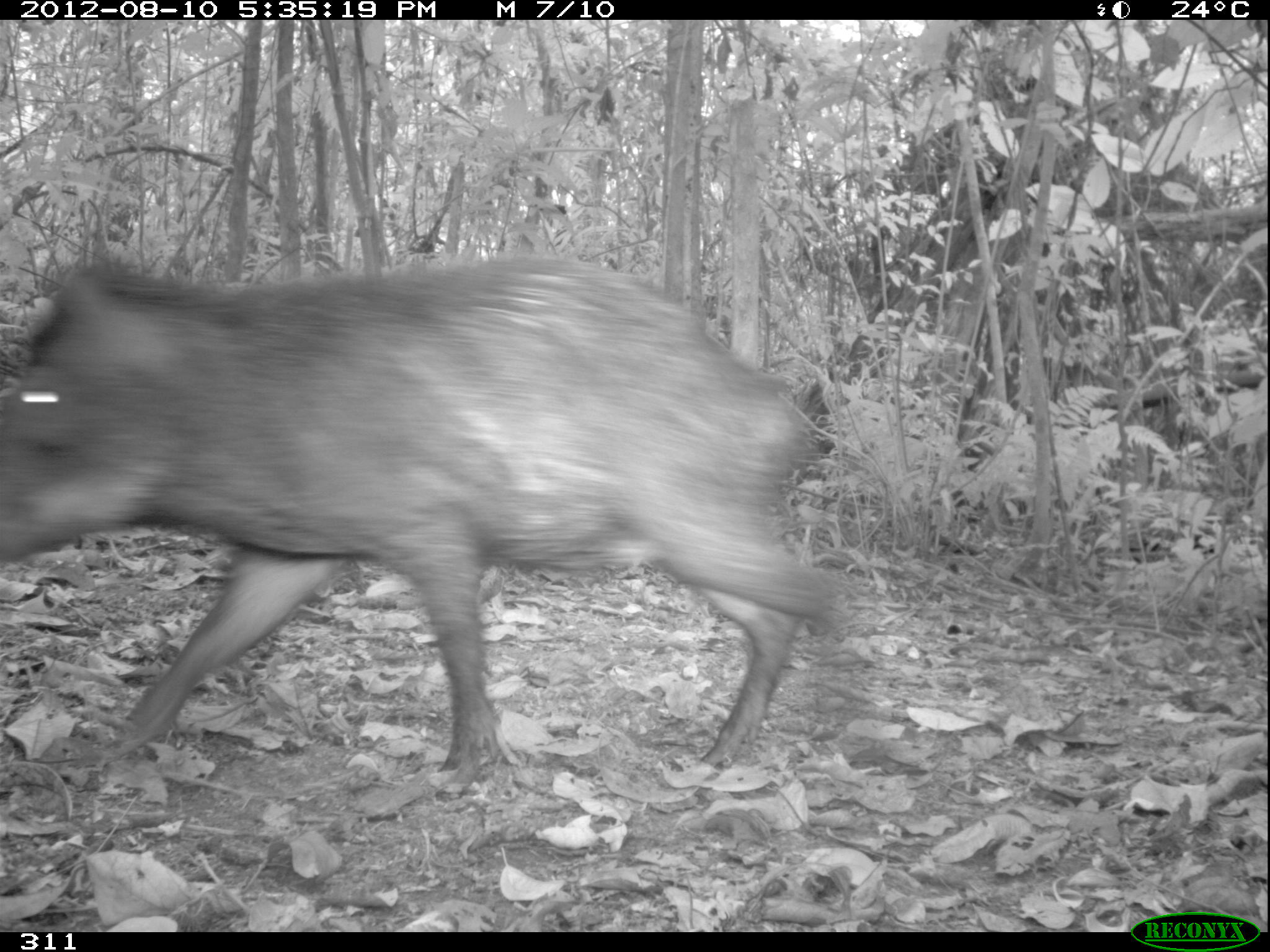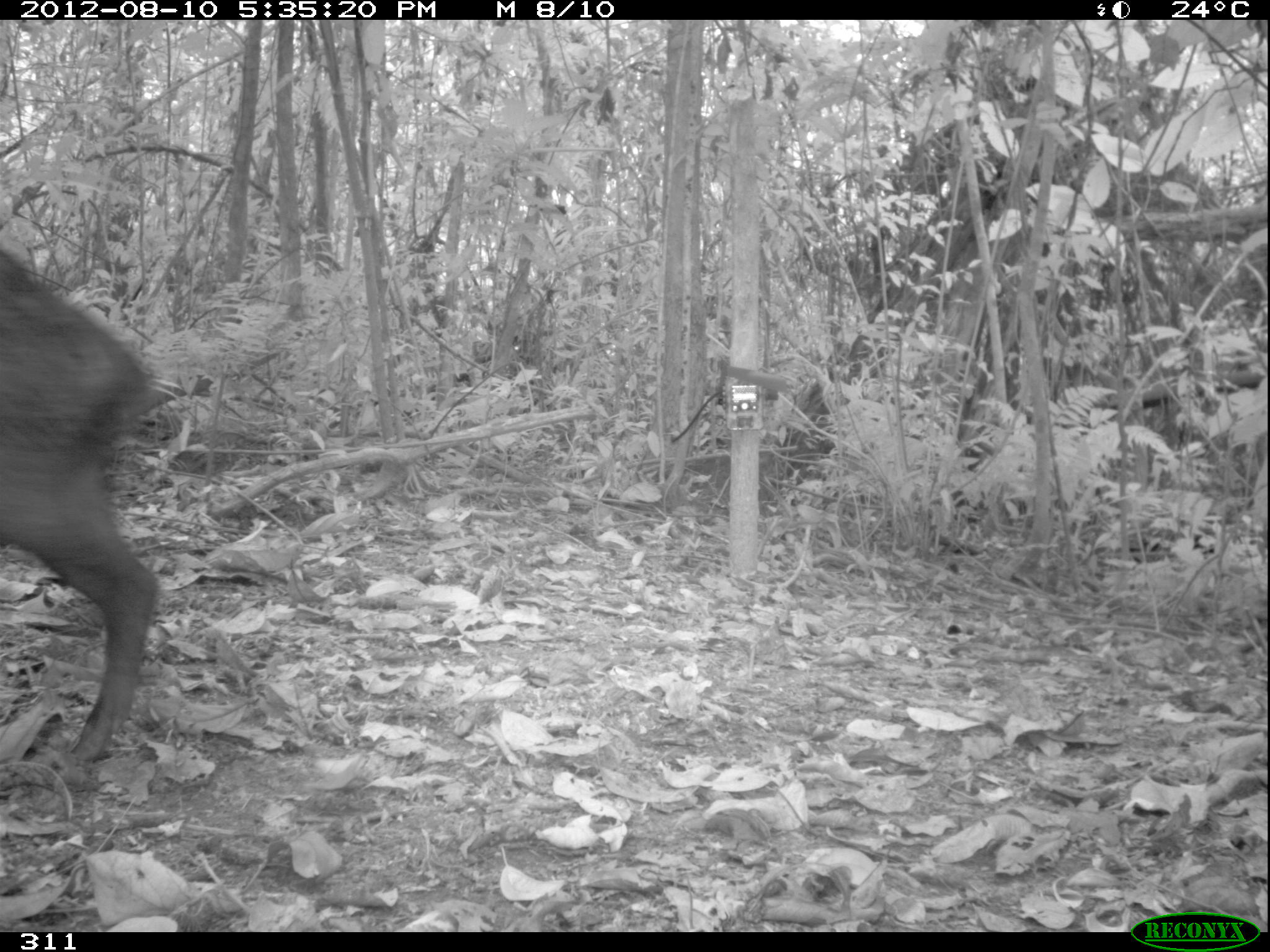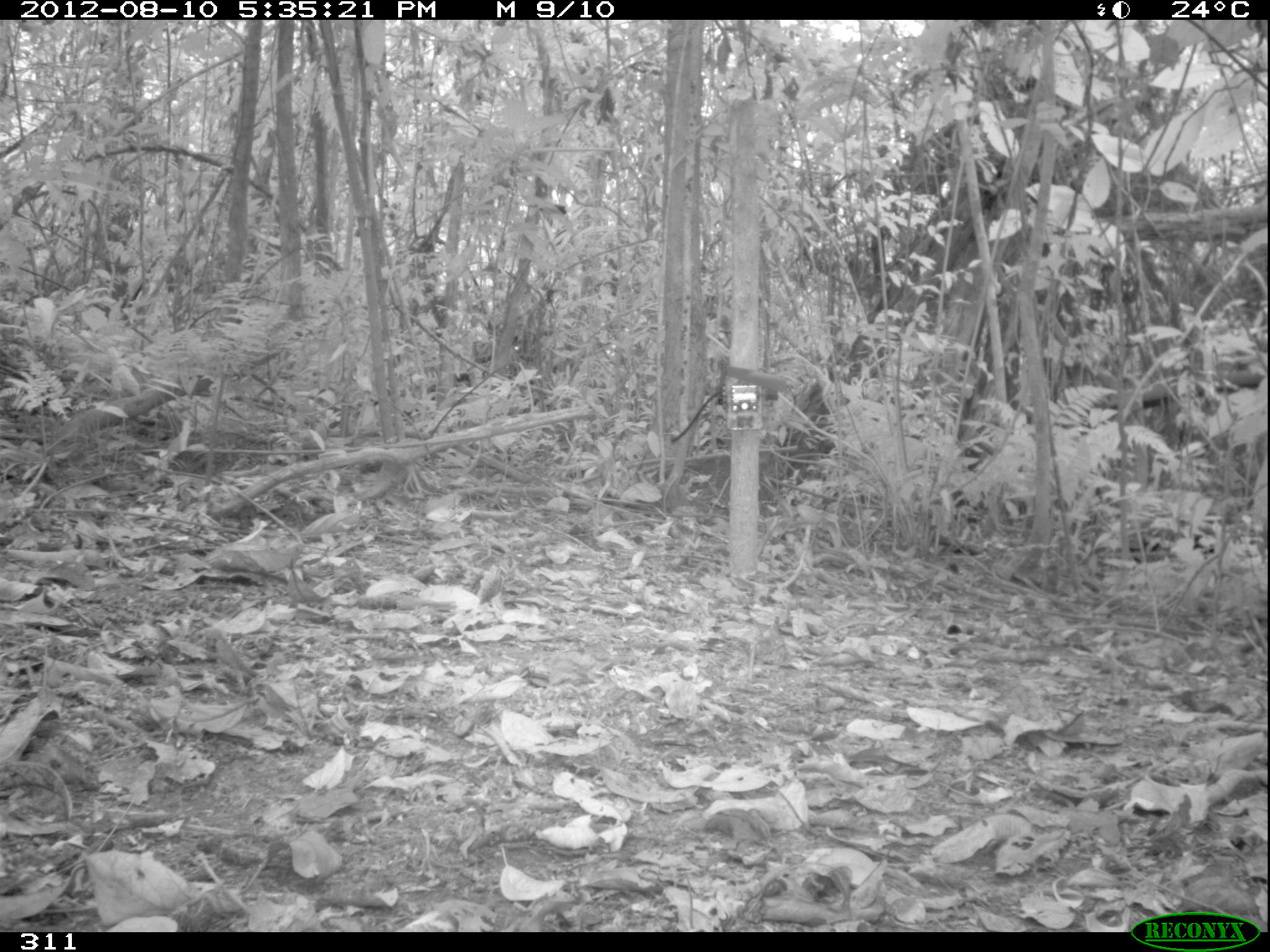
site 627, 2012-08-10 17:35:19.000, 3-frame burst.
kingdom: Animalia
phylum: Chordata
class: Mammalia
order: Artiodactyla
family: Tayassuidae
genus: Tayassu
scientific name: Tayassu pecari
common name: white-lipped peccary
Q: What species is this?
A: Tayassu pecari (white-lipped peccary).